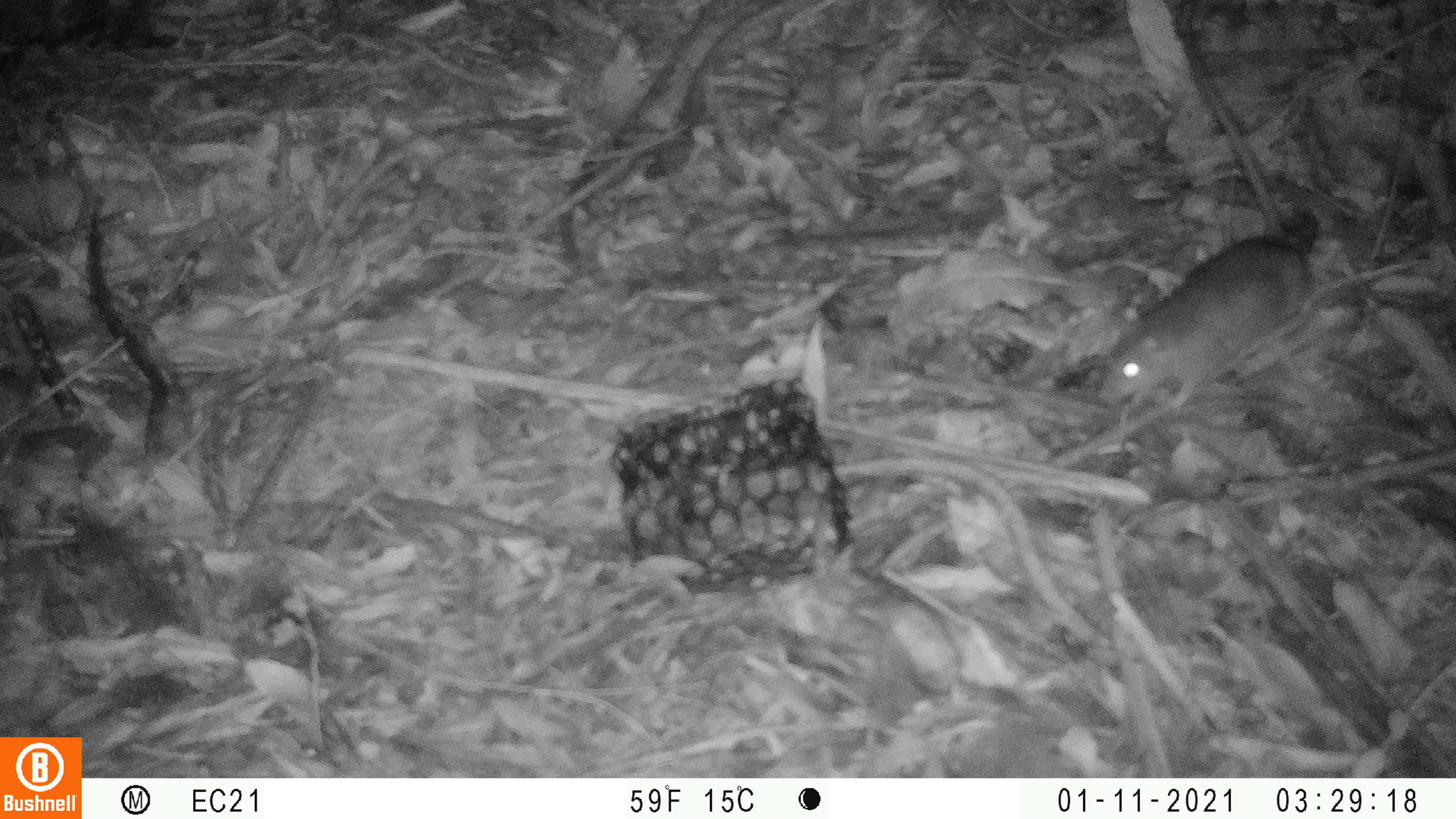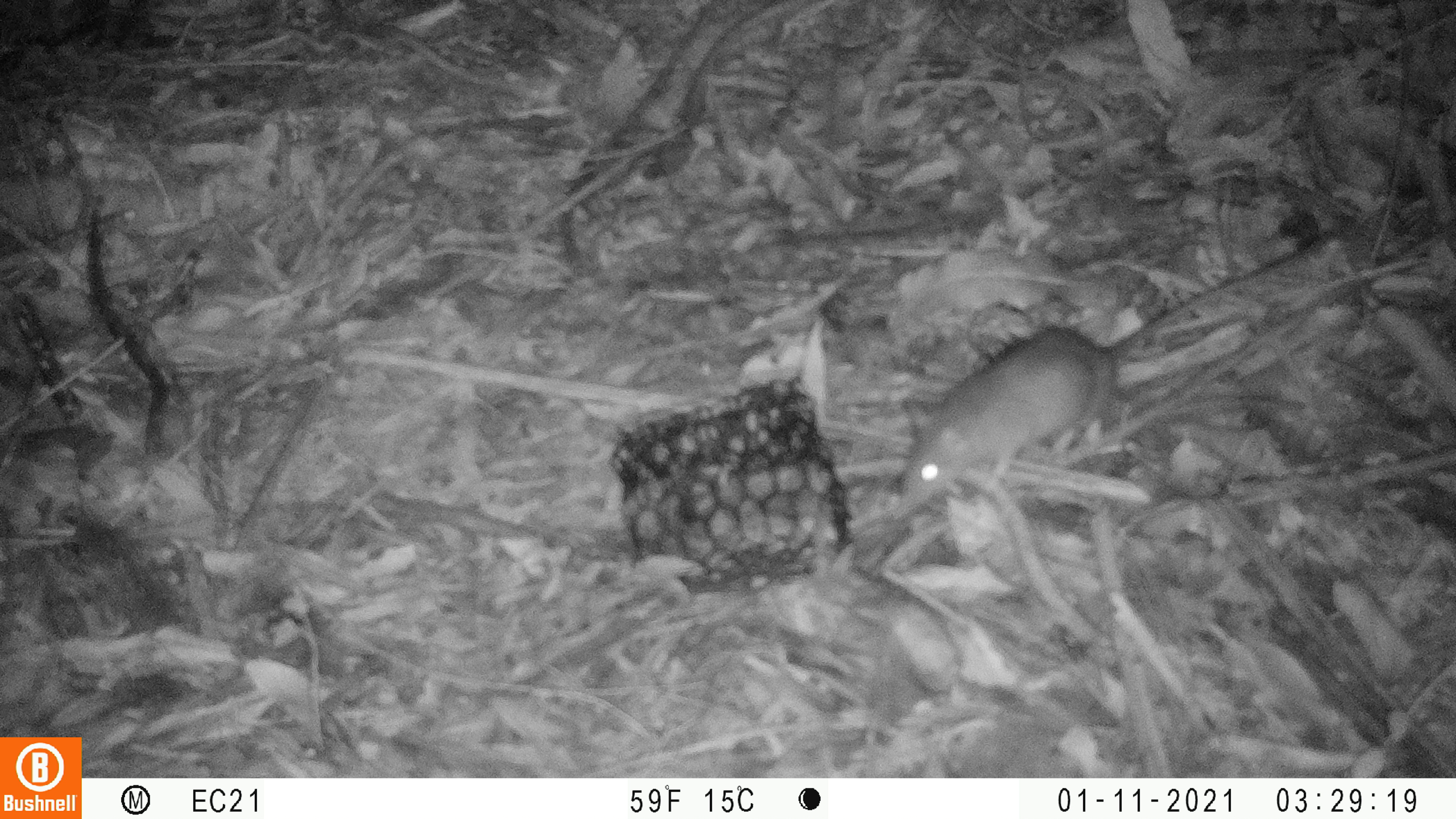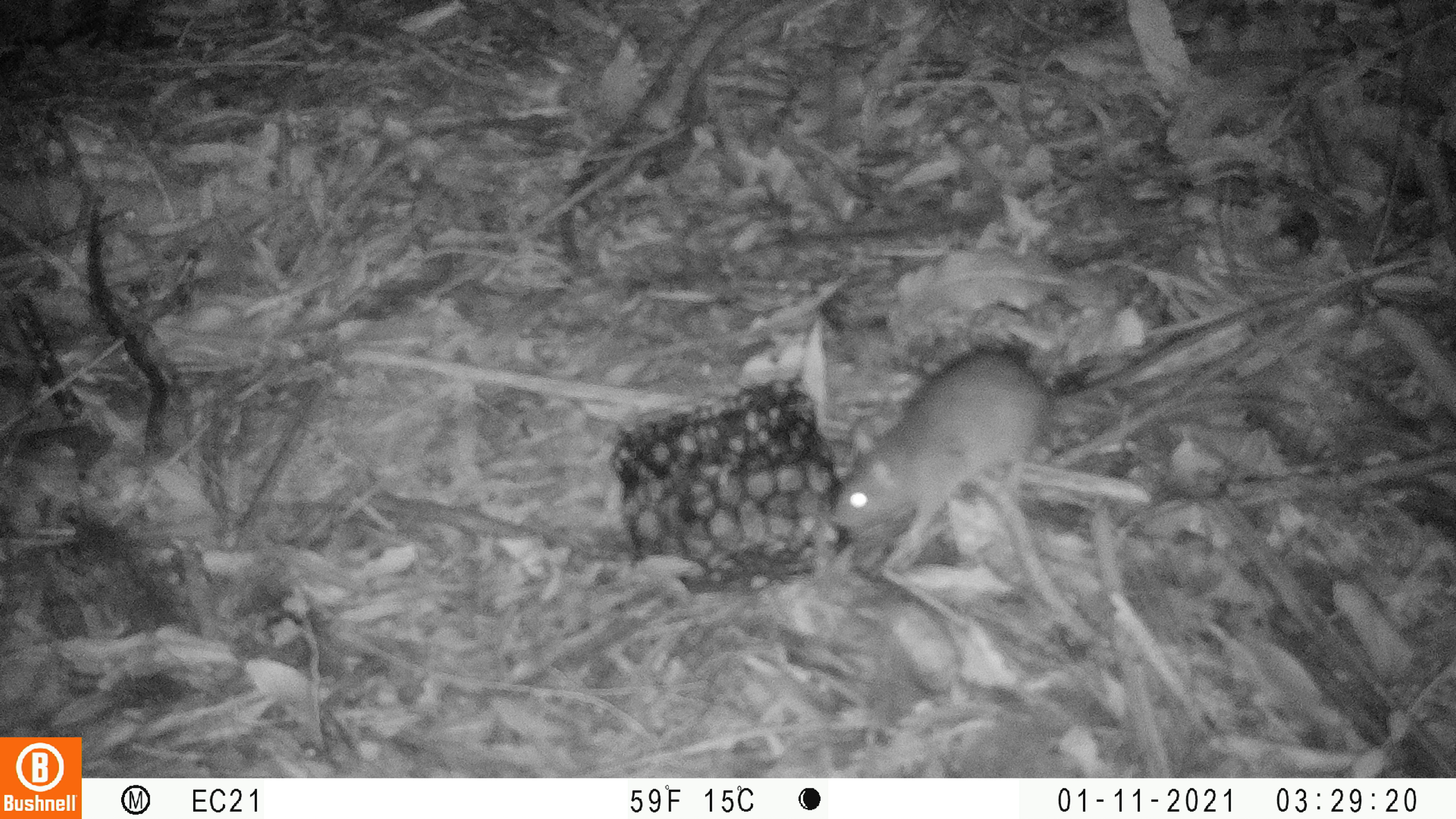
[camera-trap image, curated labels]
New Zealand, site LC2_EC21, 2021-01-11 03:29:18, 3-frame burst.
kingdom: Animalia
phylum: Chordata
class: Mammalia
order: Rodentia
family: Muridae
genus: Rattus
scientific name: Rattus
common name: rat